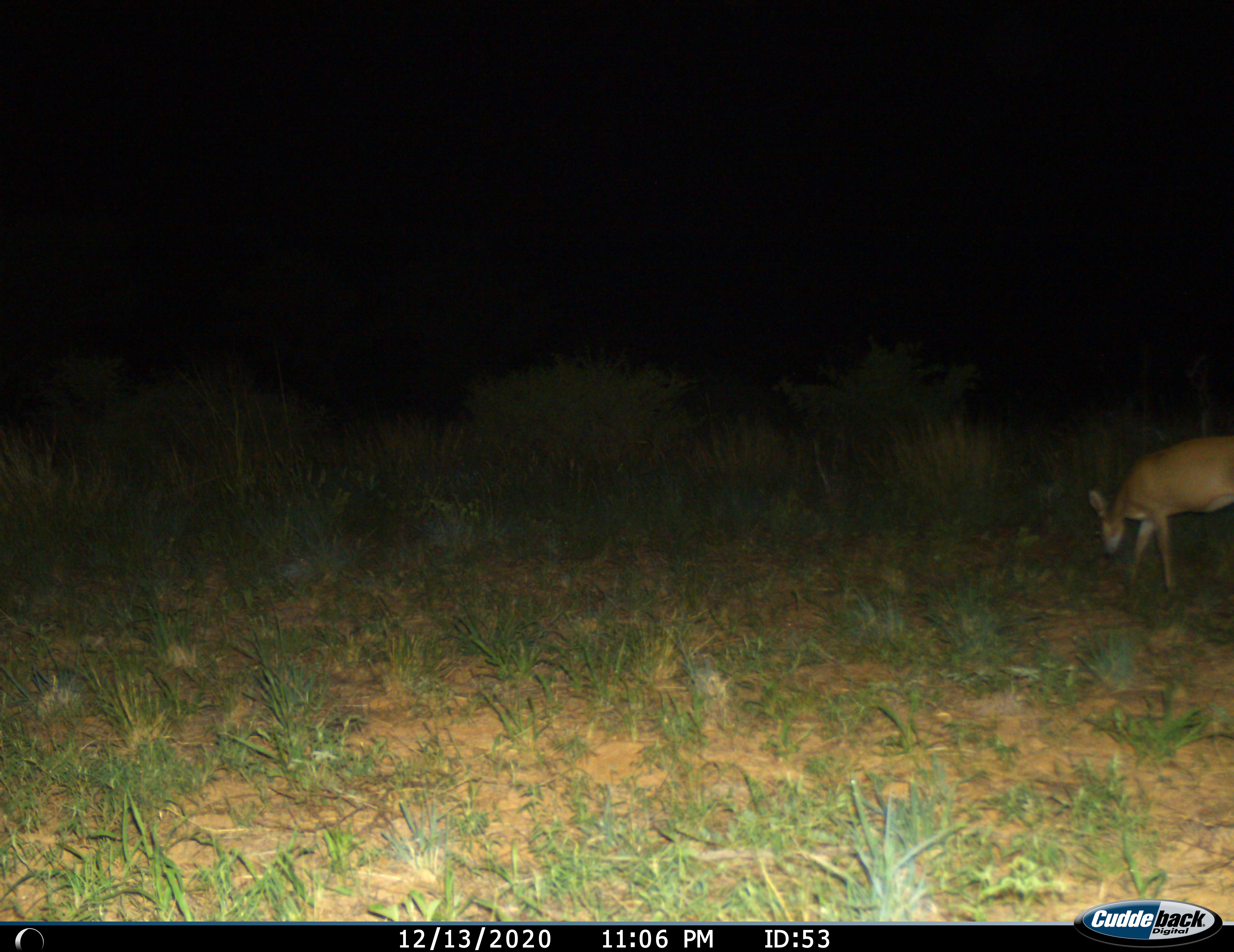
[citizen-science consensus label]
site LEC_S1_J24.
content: unidentified animal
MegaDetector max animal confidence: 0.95